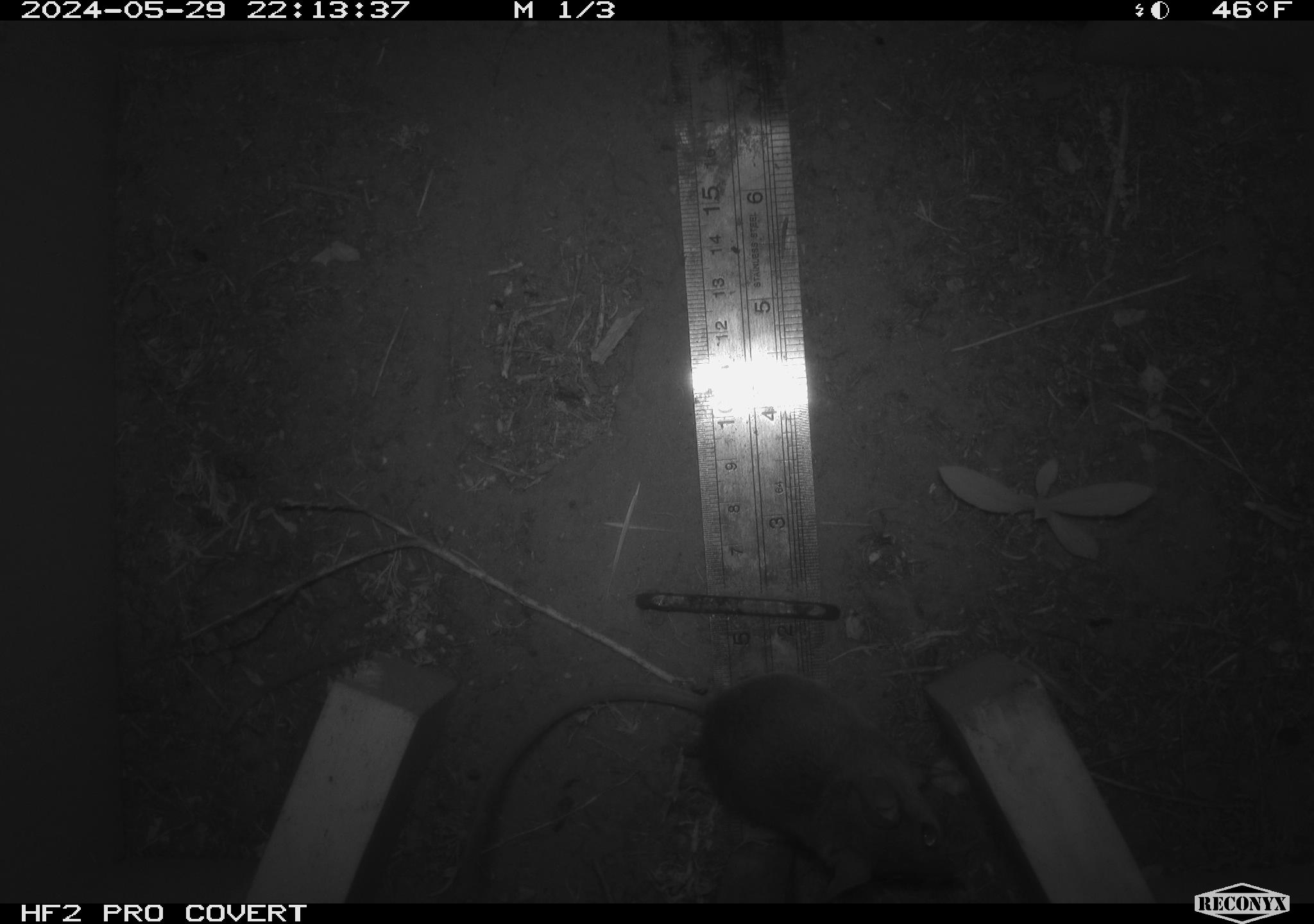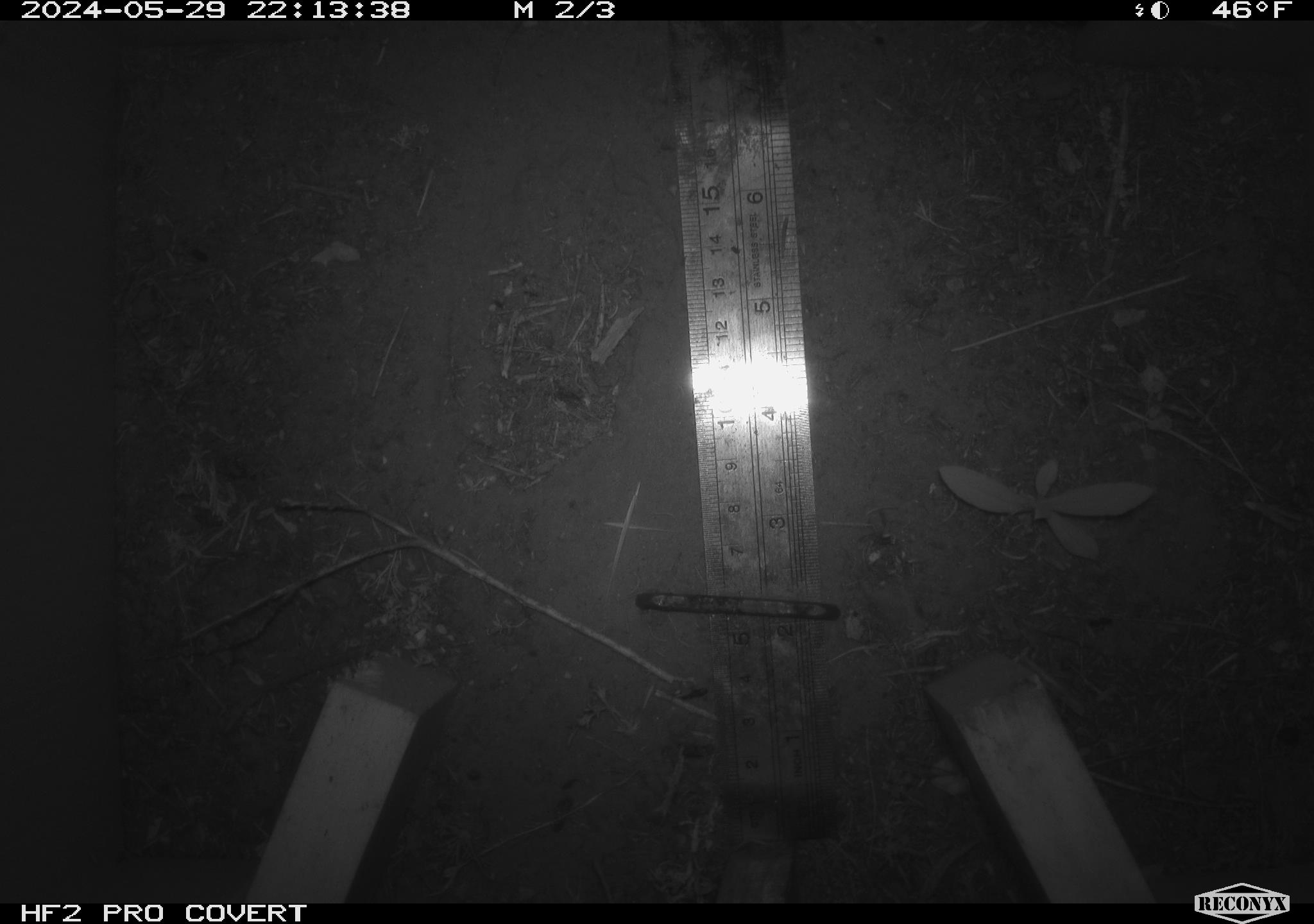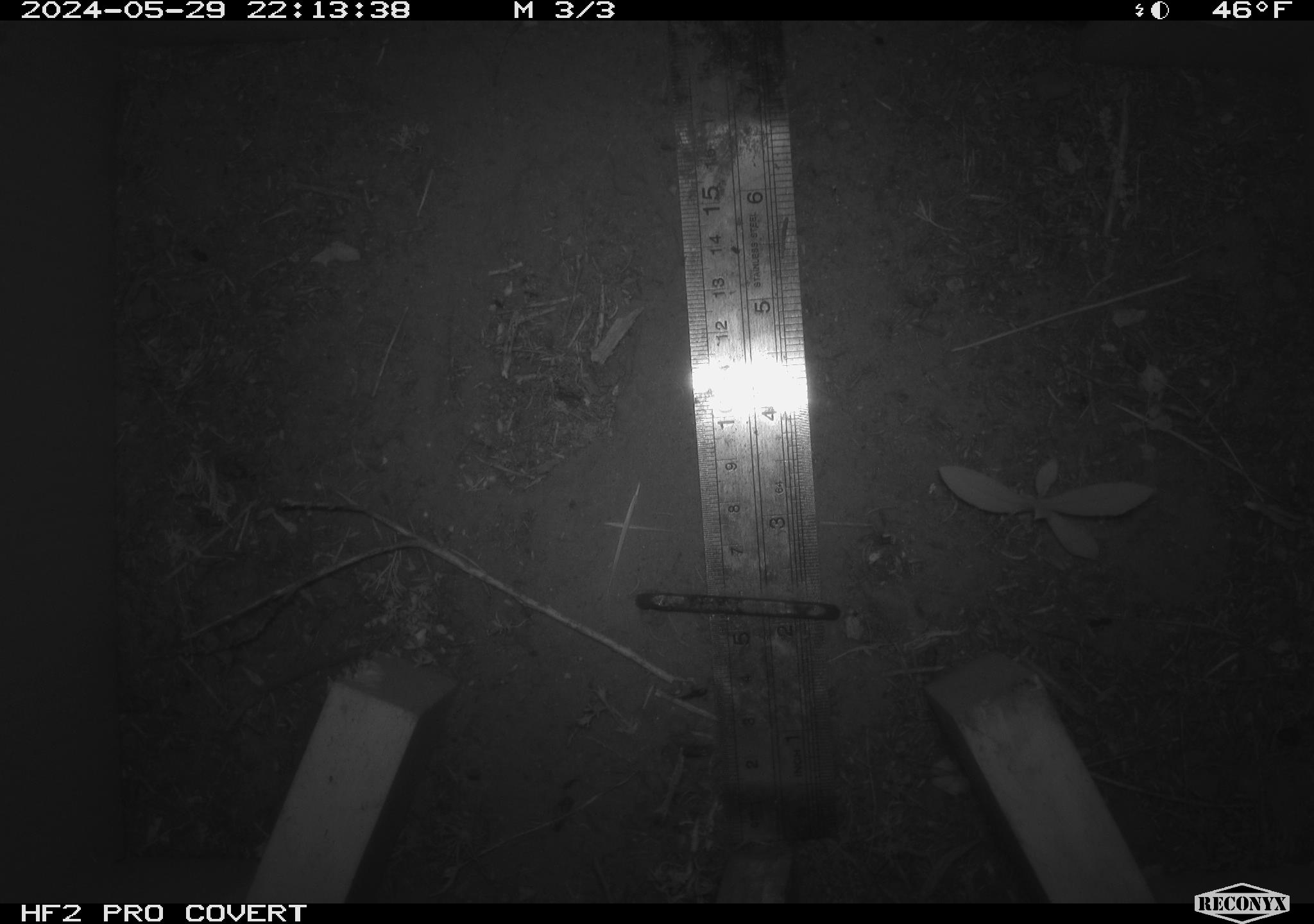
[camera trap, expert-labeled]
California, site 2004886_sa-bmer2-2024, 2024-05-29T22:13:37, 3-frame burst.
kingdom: Animalia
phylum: Chordata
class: Mammalia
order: Rodentia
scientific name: Rodentia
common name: mouse species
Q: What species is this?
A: Mouse species (Rodentia).